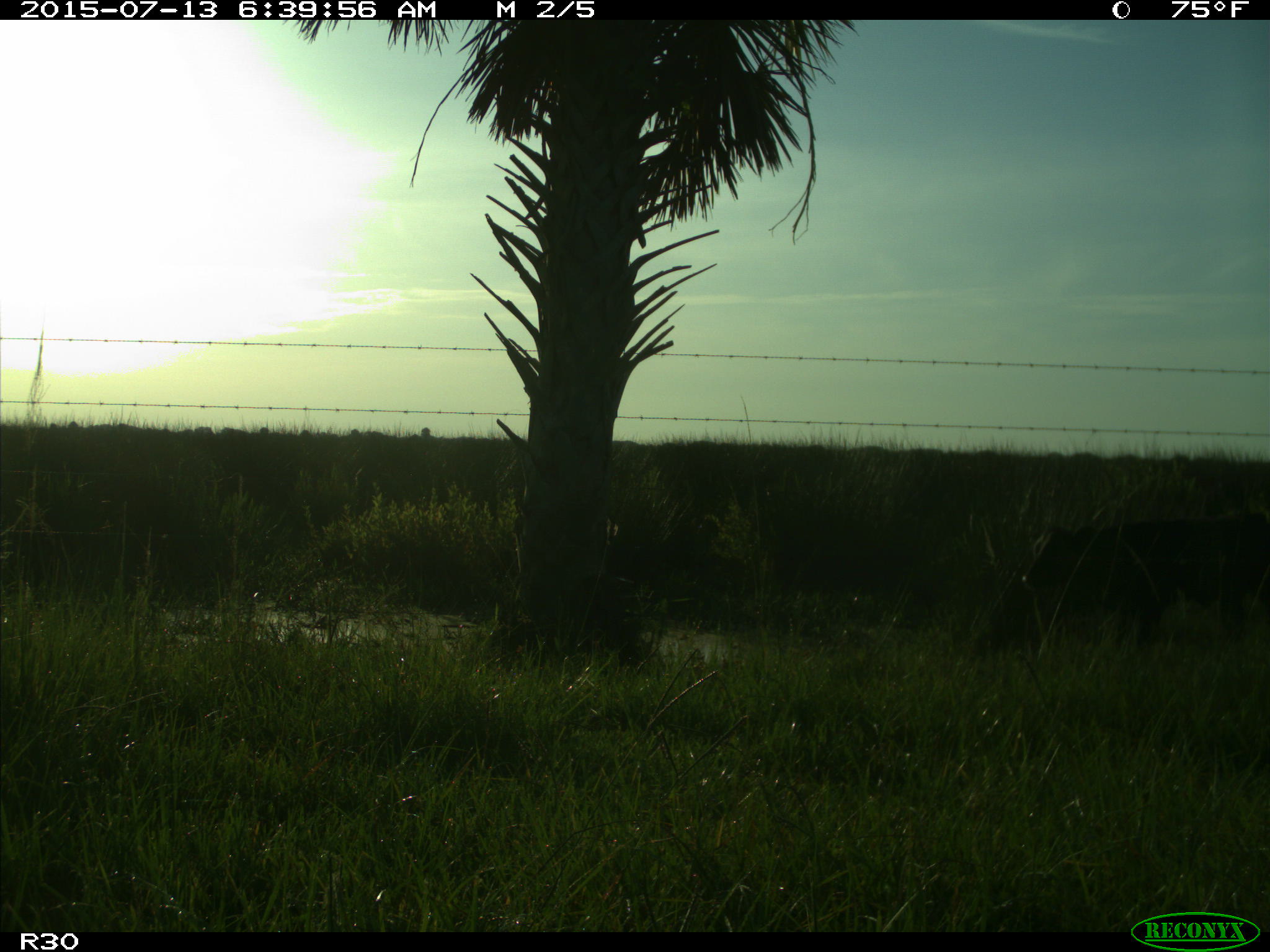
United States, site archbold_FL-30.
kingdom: Animalia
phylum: Chordata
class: Mammalia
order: Artiodactyla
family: Bovidae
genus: Bos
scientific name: Bos taurus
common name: domestic cow